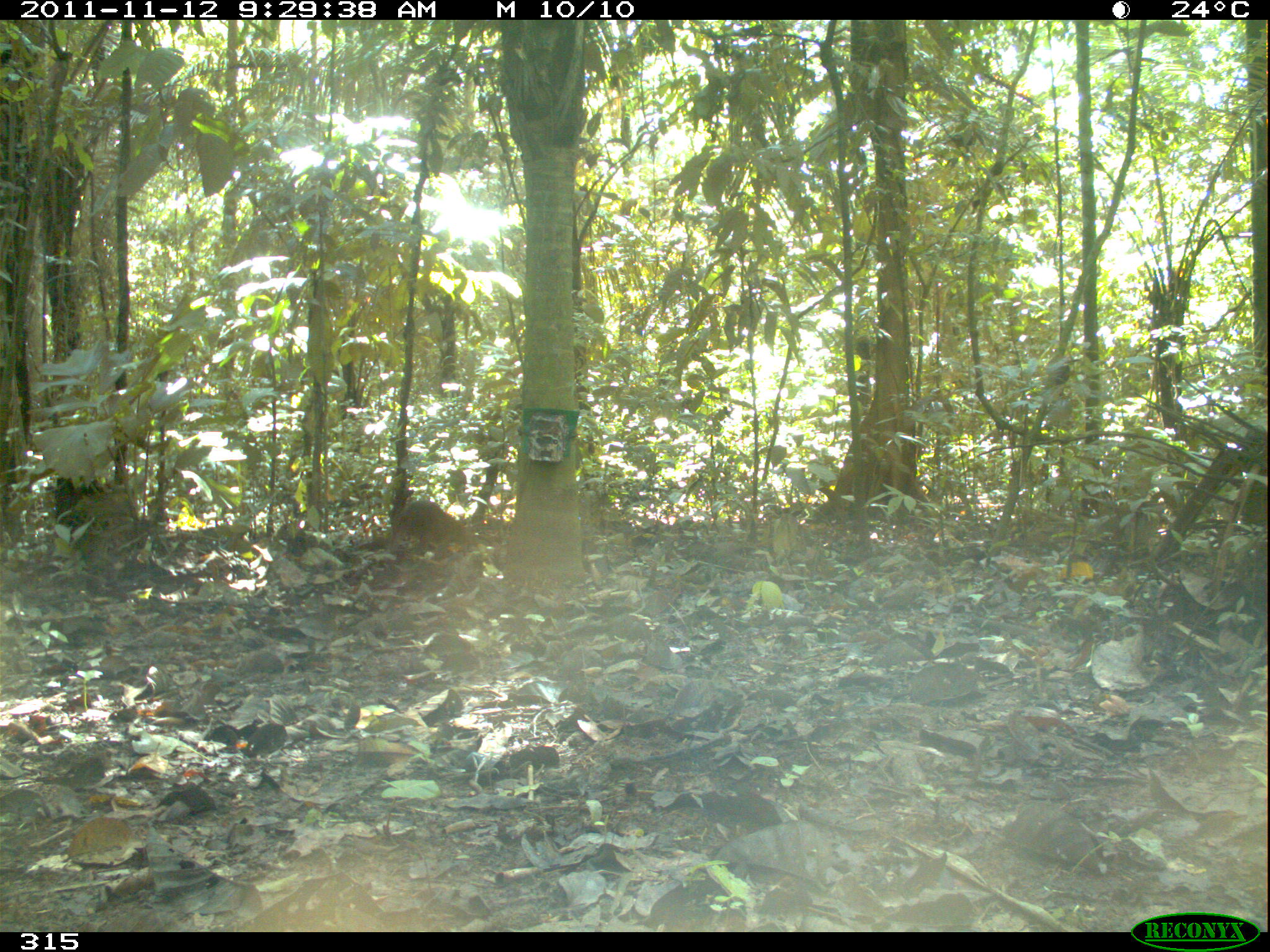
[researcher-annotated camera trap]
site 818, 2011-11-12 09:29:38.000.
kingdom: Animalia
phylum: Chordata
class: Mammalia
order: Rodentia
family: Dasyproctidae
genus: Dasyprocta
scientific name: Dasyprocta punctata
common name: central american agouti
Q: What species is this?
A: Dasyprocta punctata (central american agouti).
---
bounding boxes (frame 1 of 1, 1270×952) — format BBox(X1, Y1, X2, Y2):
dasyprocta punctata: BBox(386, 491, 478, 562)